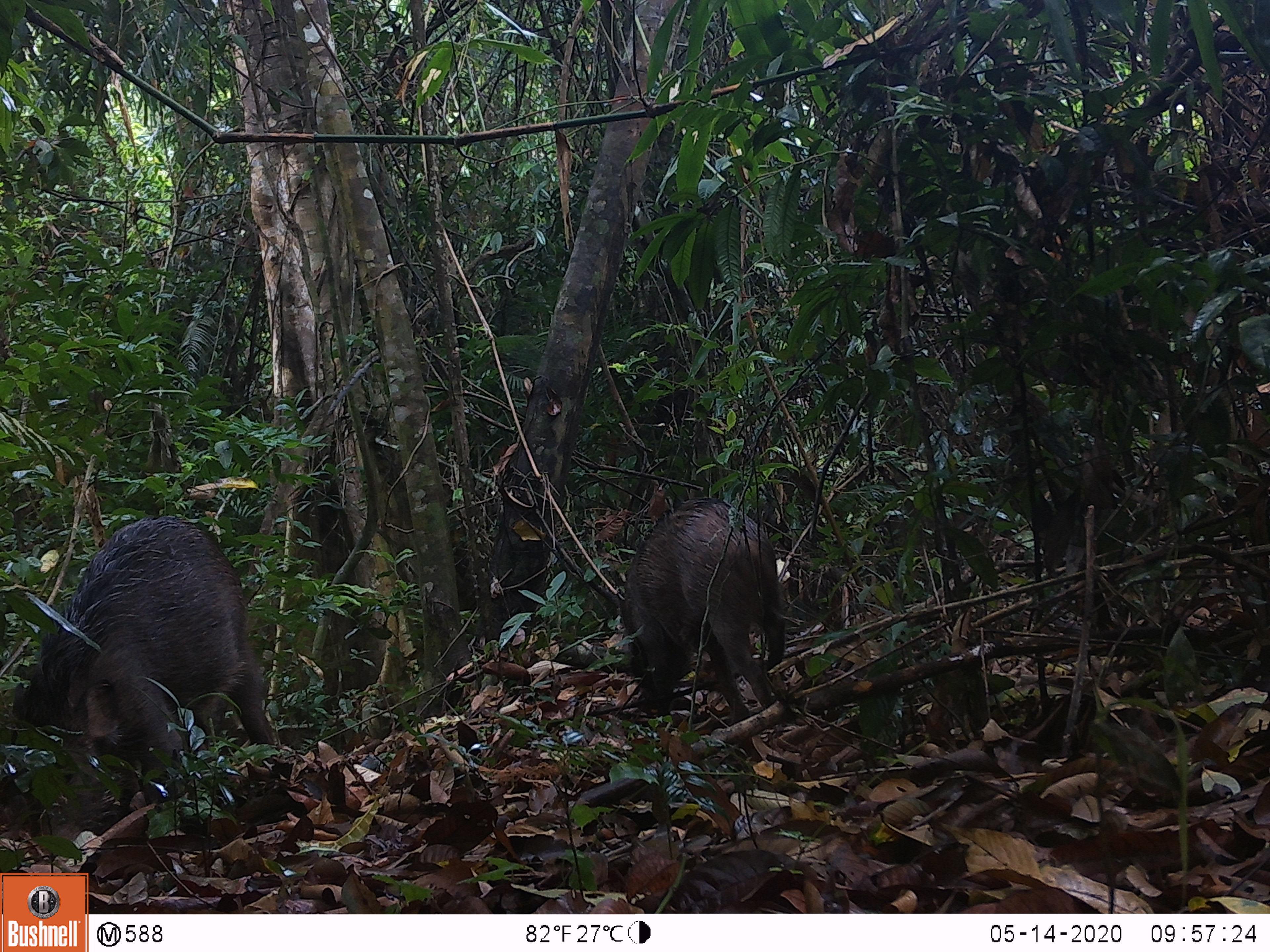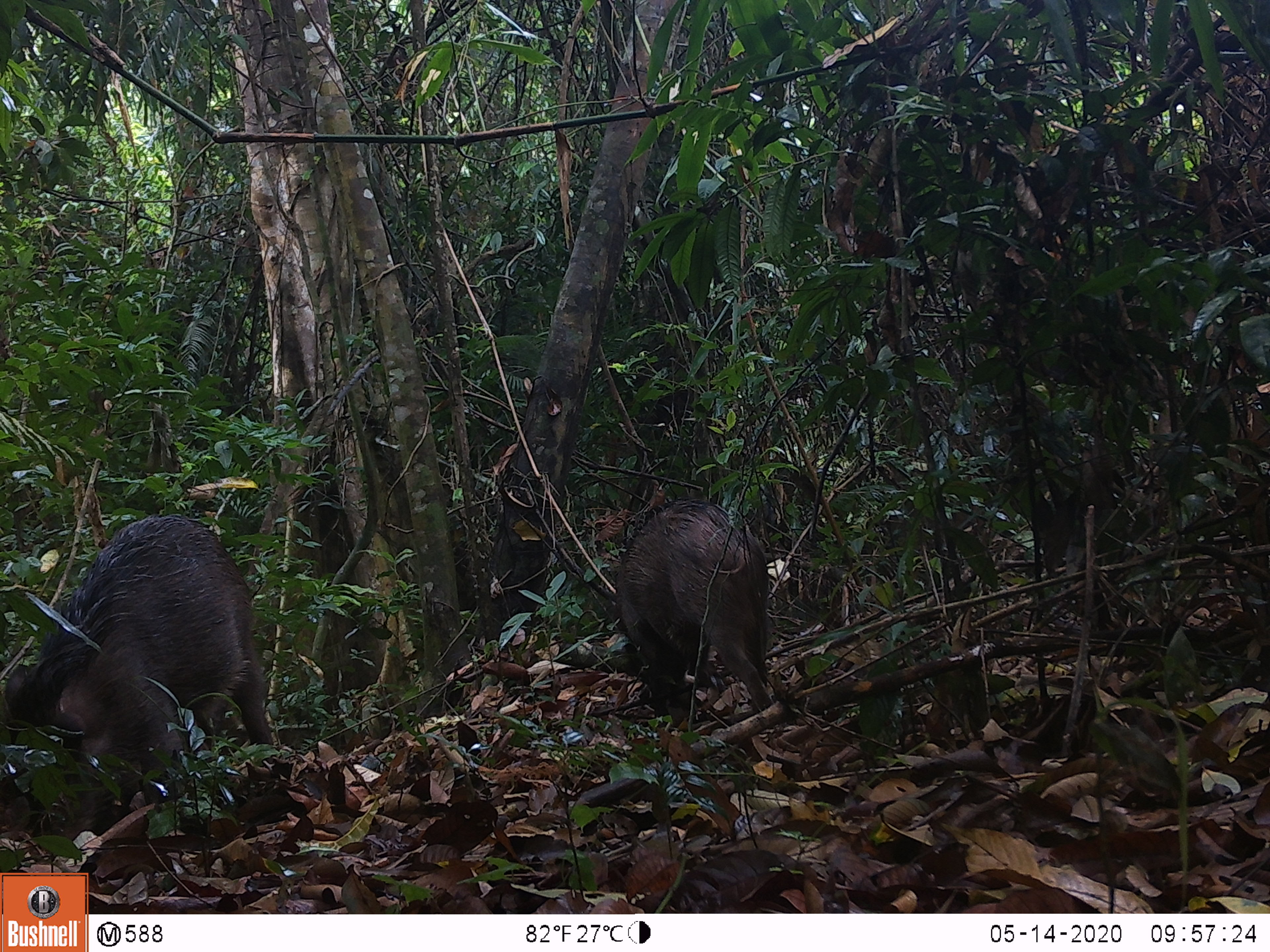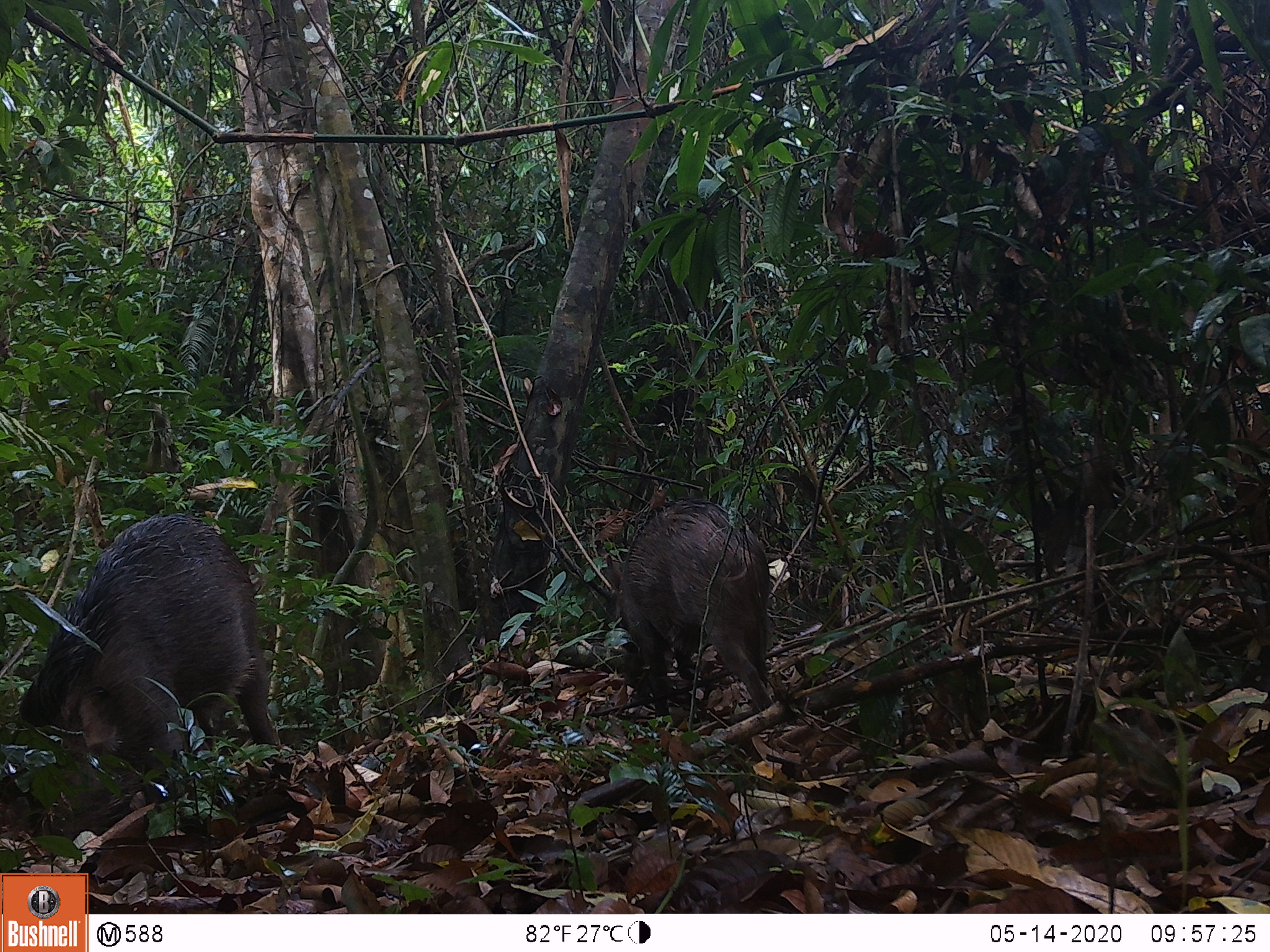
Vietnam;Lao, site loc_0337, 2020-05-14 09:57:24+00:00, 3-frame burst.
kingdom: Animalia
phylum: Chordata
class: Mammalia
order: Artiodactyla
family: Suidae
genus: Sus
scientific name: Sus scrofa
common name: eurasian wild pig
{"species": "eurasian wild pig (Sus scrofa)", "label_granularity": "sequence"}